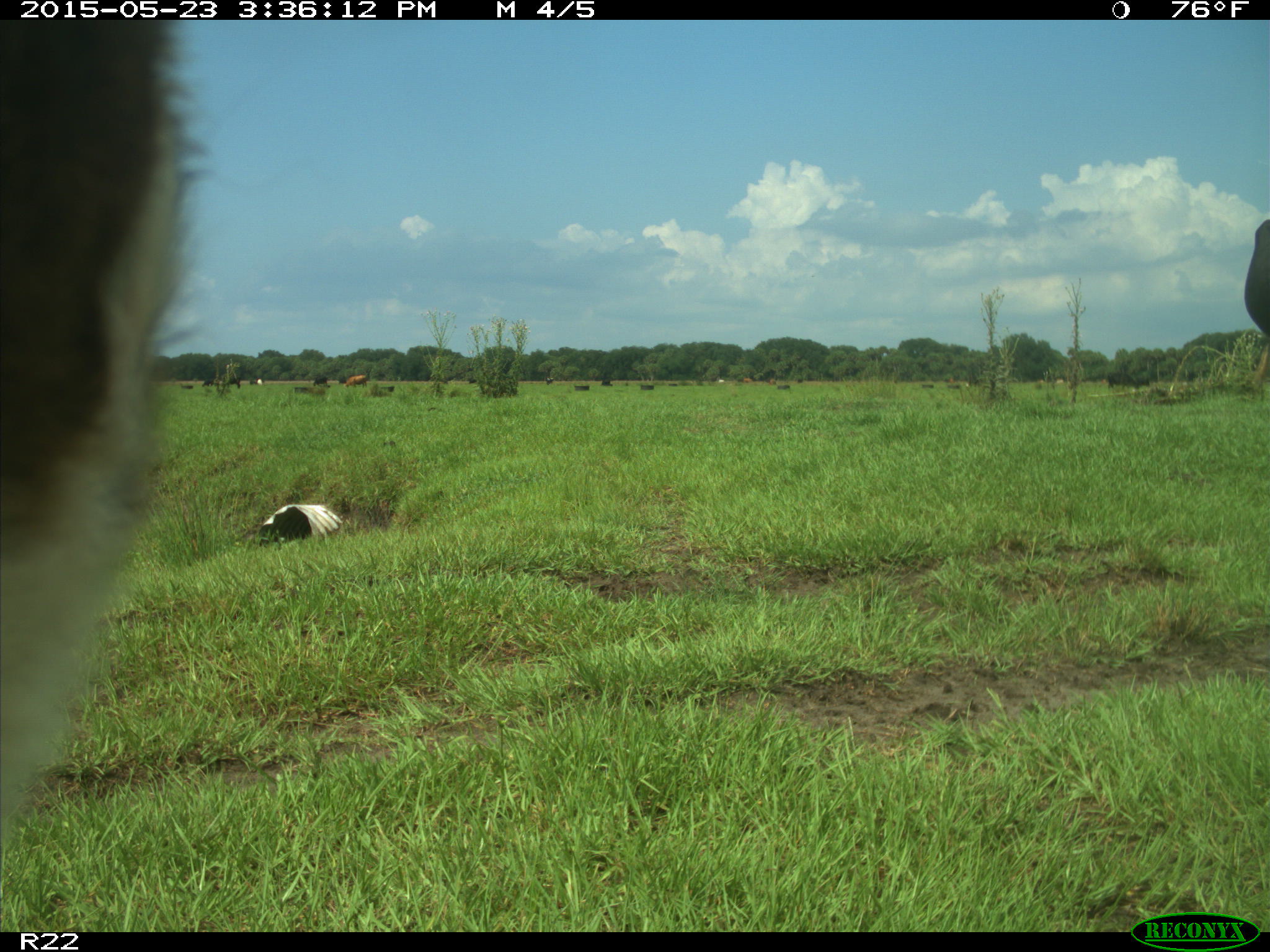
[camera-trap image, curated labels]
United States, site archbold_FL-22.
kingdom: Animalia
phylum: Chordata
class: Mammalia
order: Artiodactyla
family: Bovidae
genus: Bos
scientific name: Bos taurus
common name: domestic cow